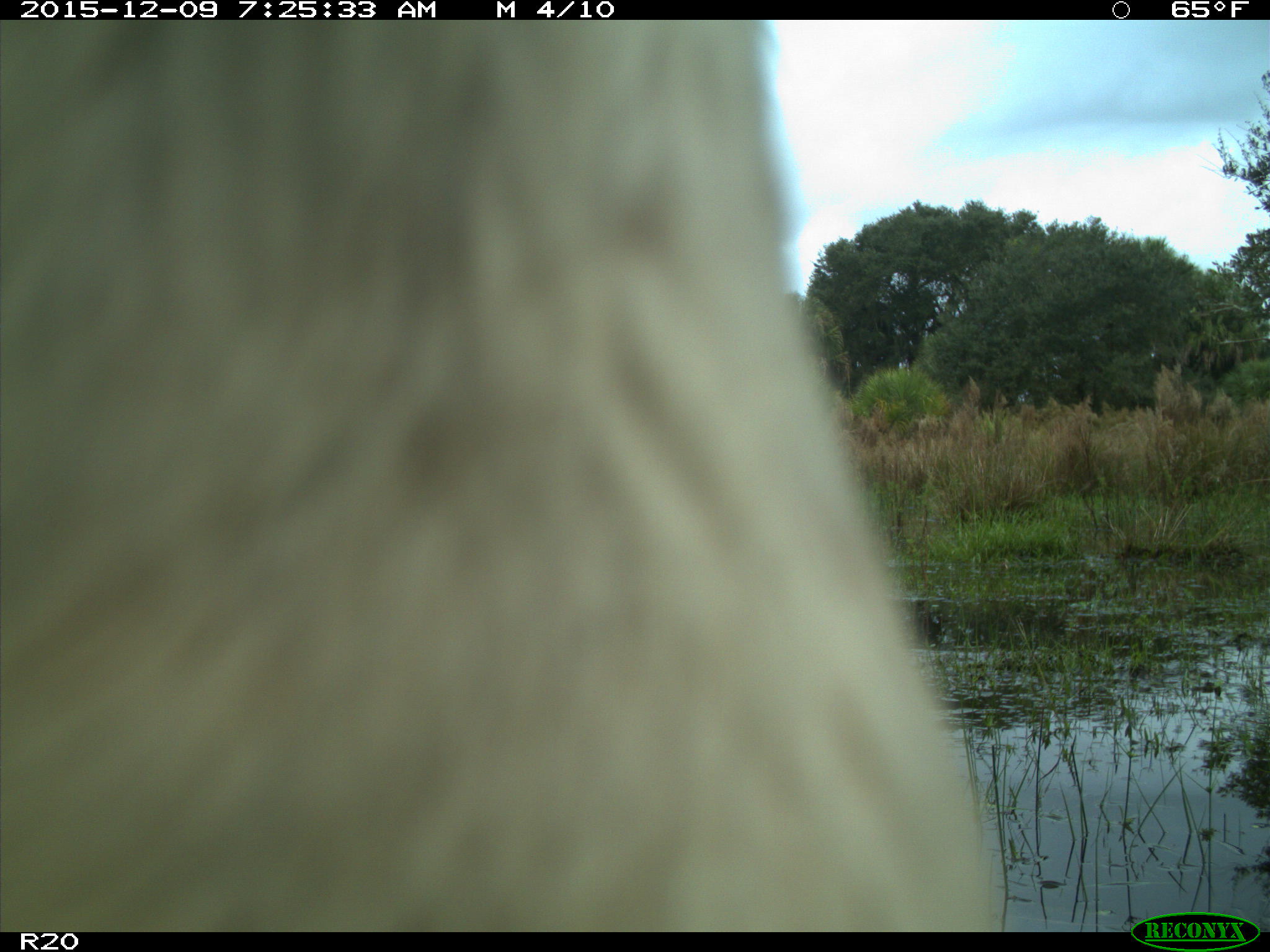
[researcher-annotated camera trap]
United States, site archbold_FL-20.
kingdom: Animalia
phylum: Chordata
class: Mammalia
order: Artiodactyla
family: Bovidae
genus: Bos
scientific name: Bos taurus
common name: domestic cow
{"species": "Bos taurus (domestic cow)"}